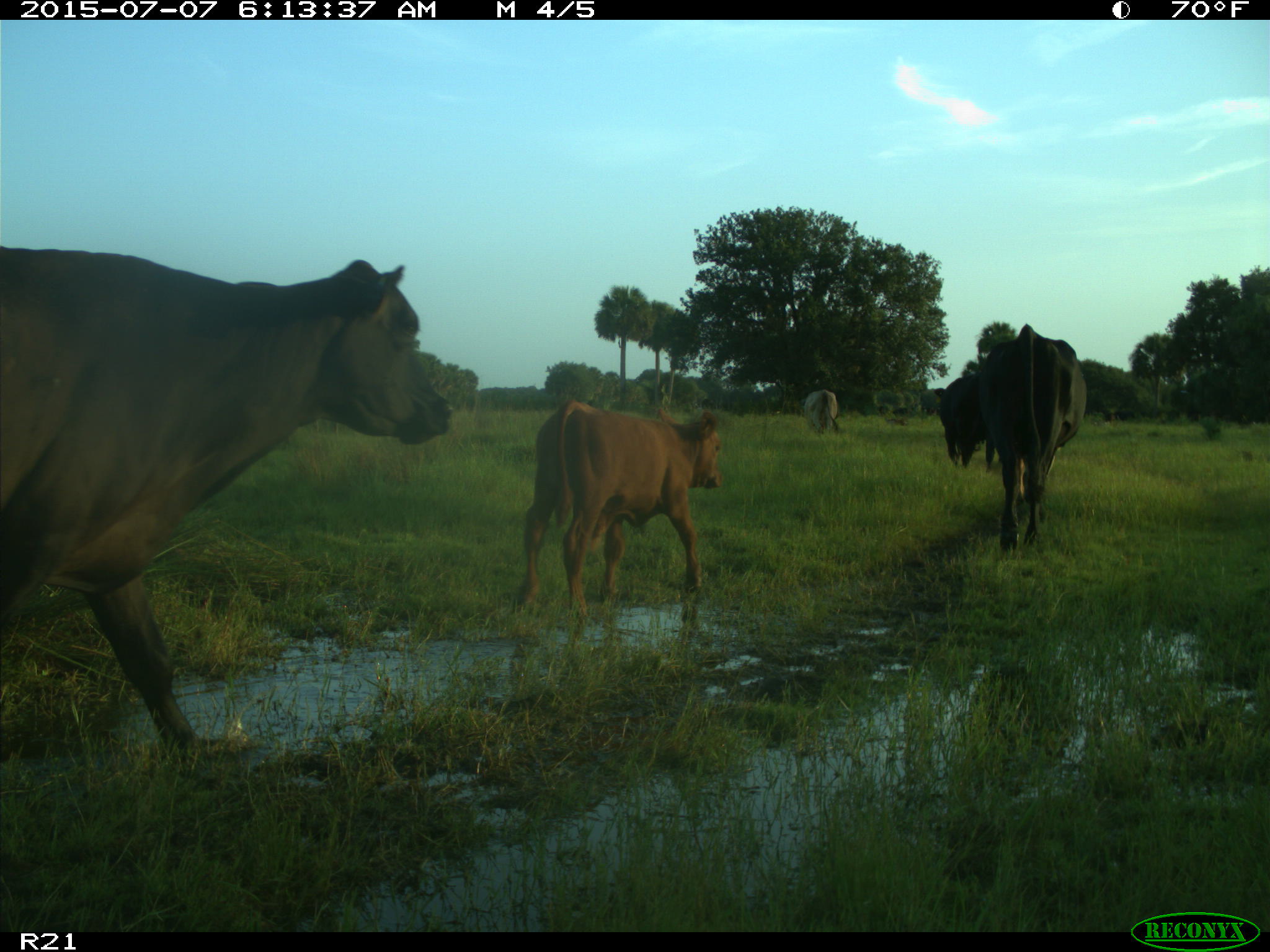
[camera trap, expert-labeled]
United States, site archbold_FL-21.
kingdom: Animalia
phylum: Chordata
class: Mammalia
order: Artiodactyla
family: Bovidae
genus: Bos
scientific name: Bos taurus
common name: domestic cow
Bos taurus (domestic cow).